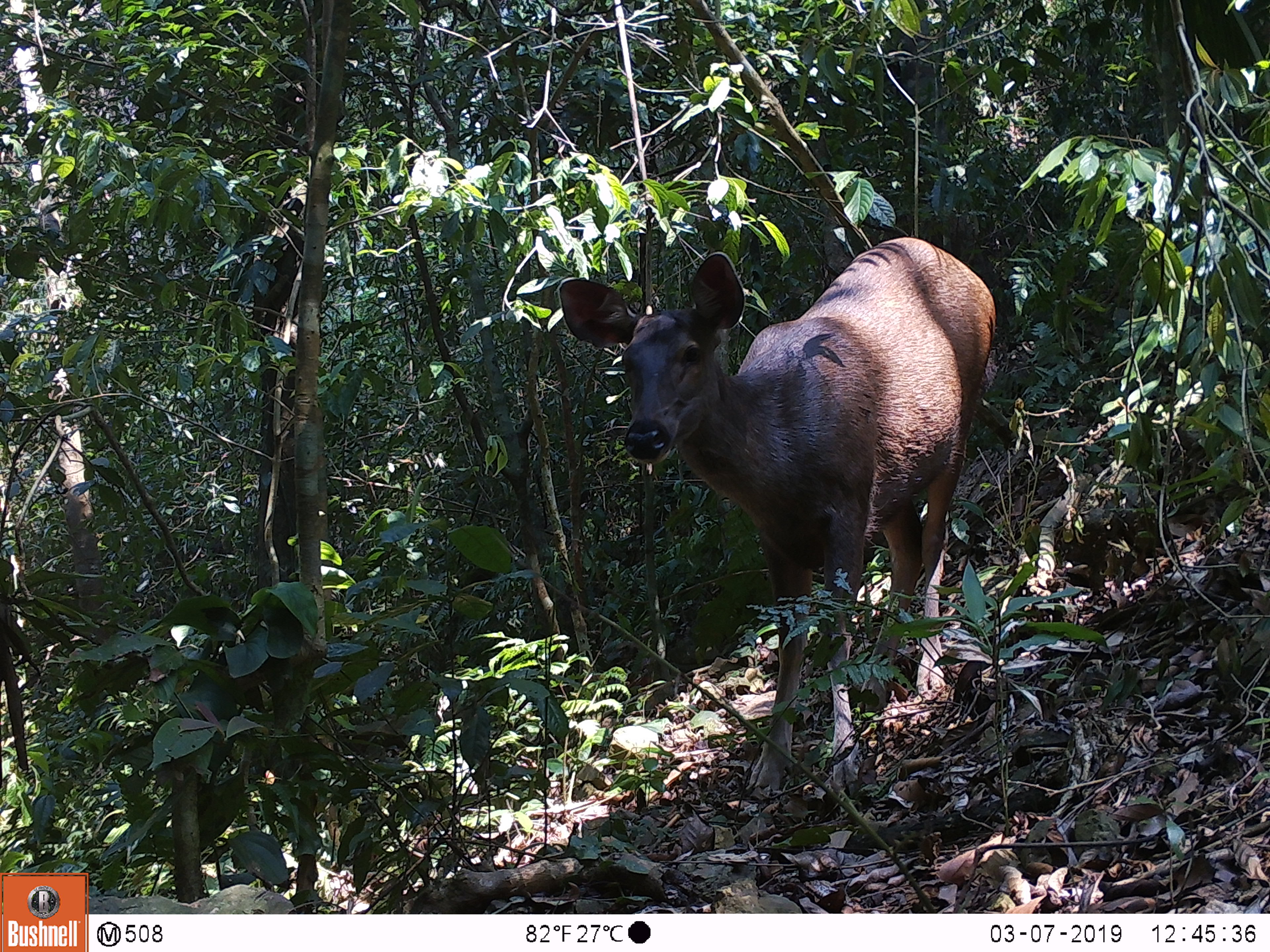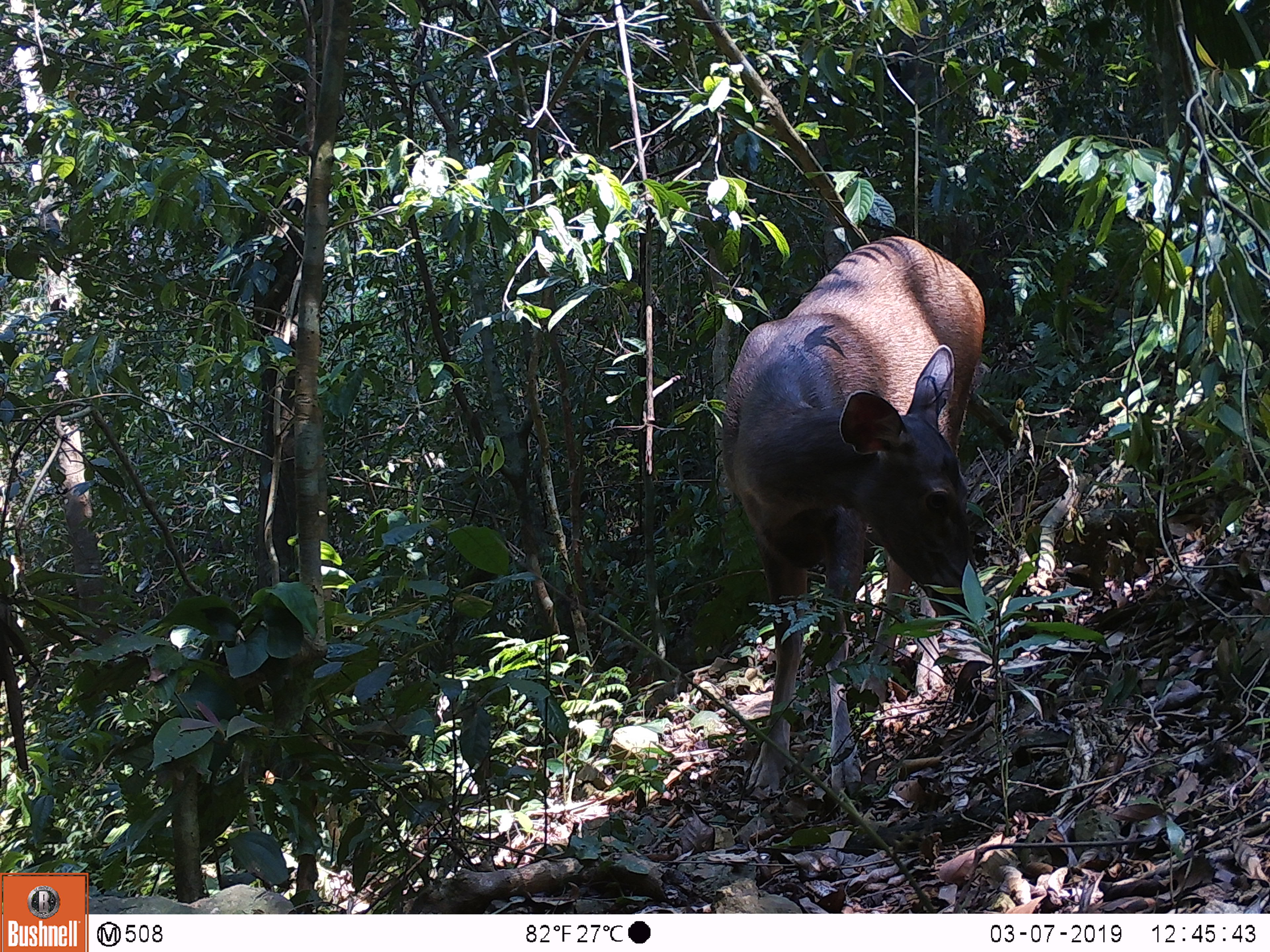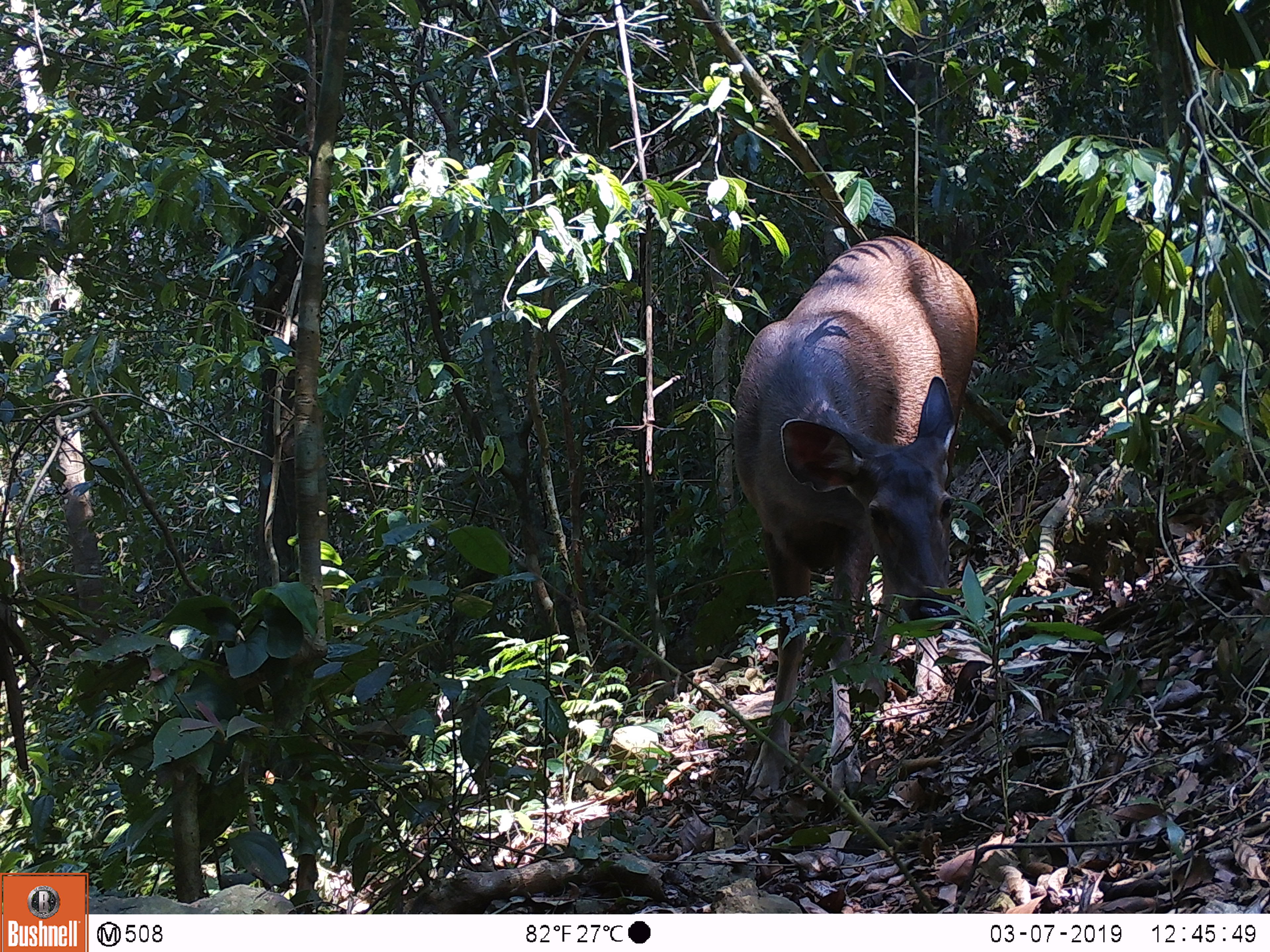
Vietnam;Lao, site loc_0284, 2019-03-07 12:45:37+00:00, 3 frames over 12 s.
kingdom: Animalia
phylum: Chordata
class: Mammalia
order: Artiodactyla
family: Cervidae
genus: Rusa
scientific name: Rusa unicolor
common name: sambar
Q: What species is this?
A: Sambar (Rusa unicolor).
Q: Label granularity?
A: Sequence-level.